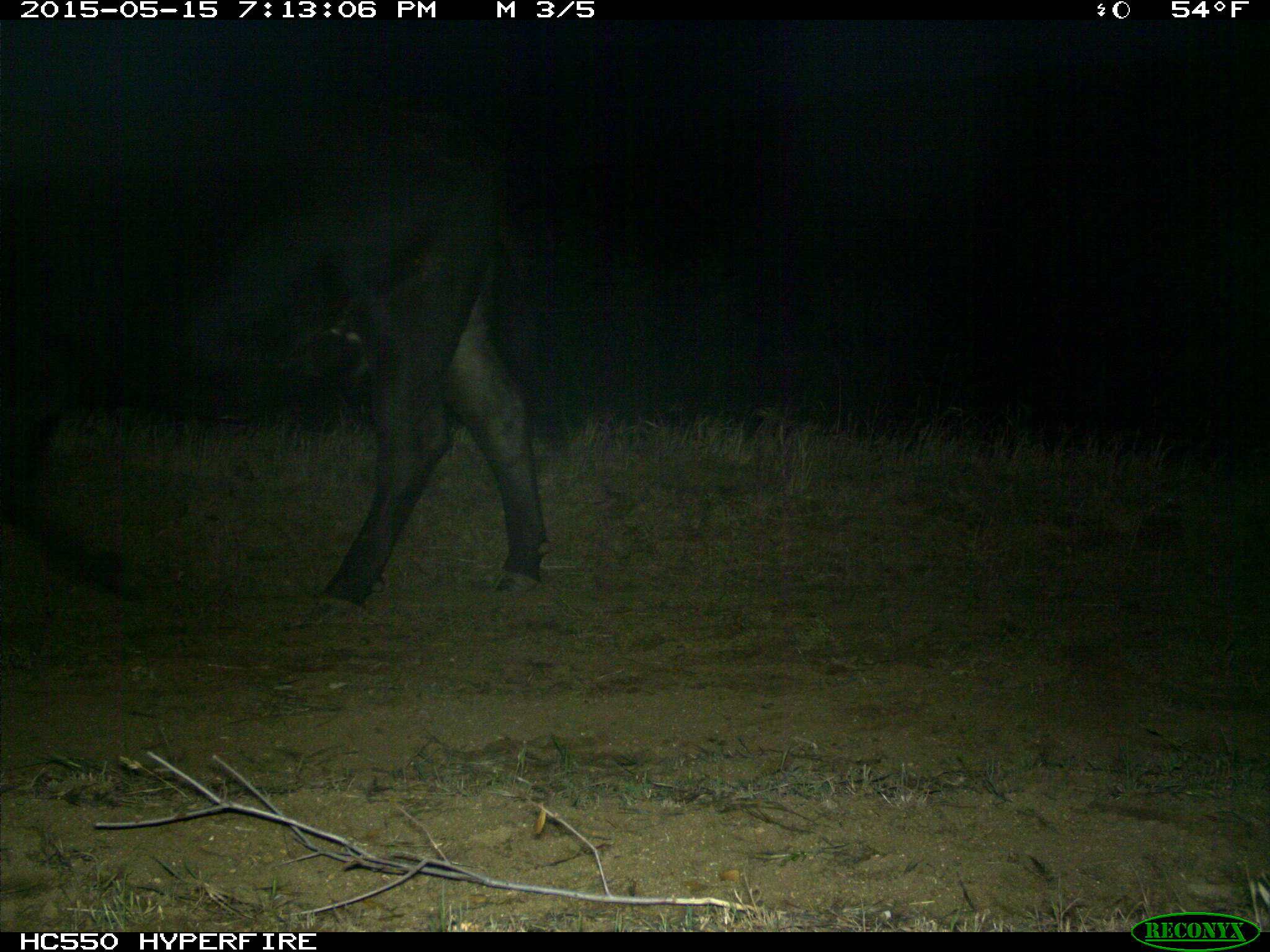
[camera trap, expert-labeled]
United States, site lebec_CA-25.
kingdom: Animalia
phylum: Chordata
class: Mammalia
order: Artiodactyla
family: Bovidae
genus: Bos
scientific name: Bos taurus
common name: domestic cow